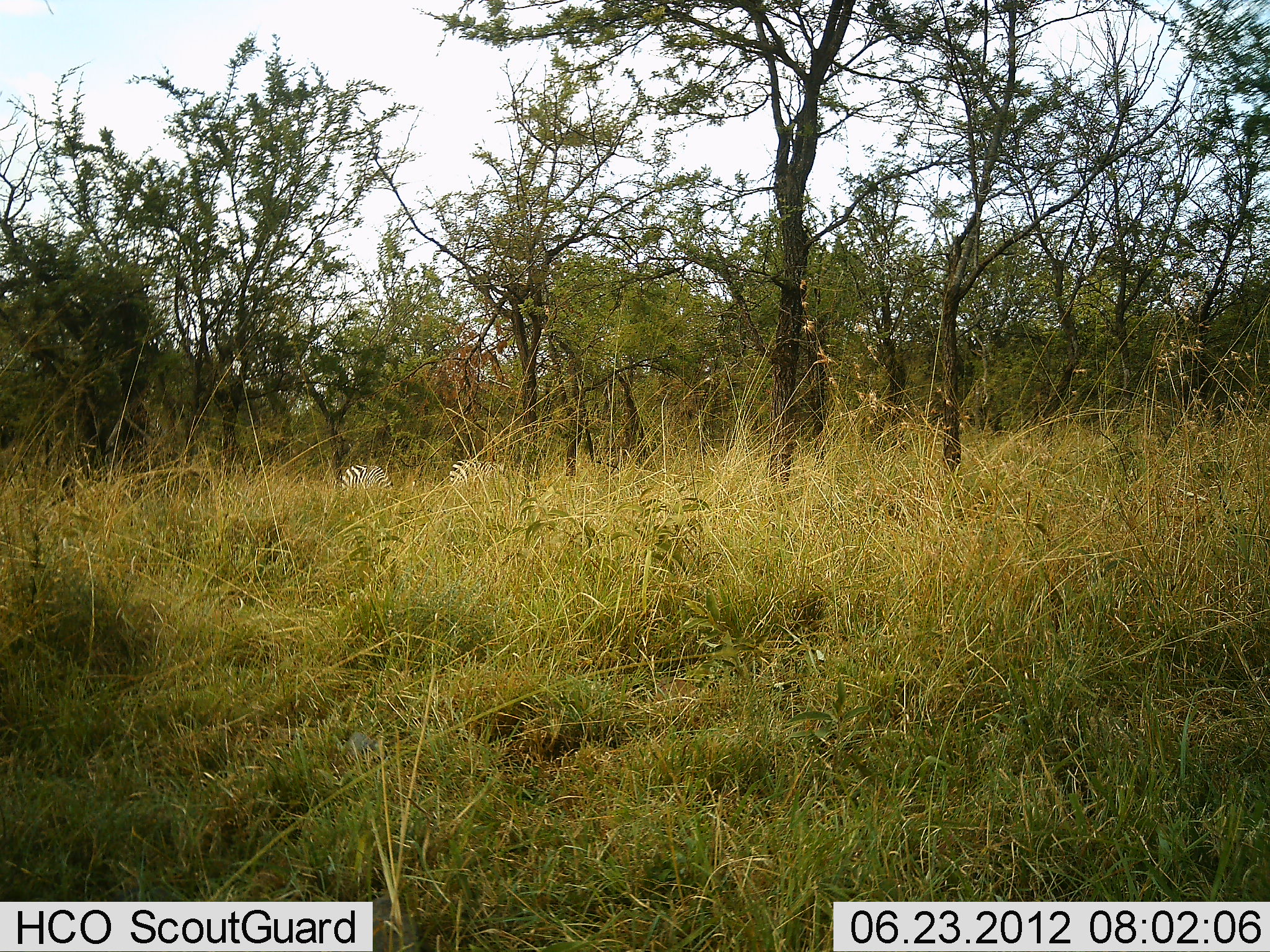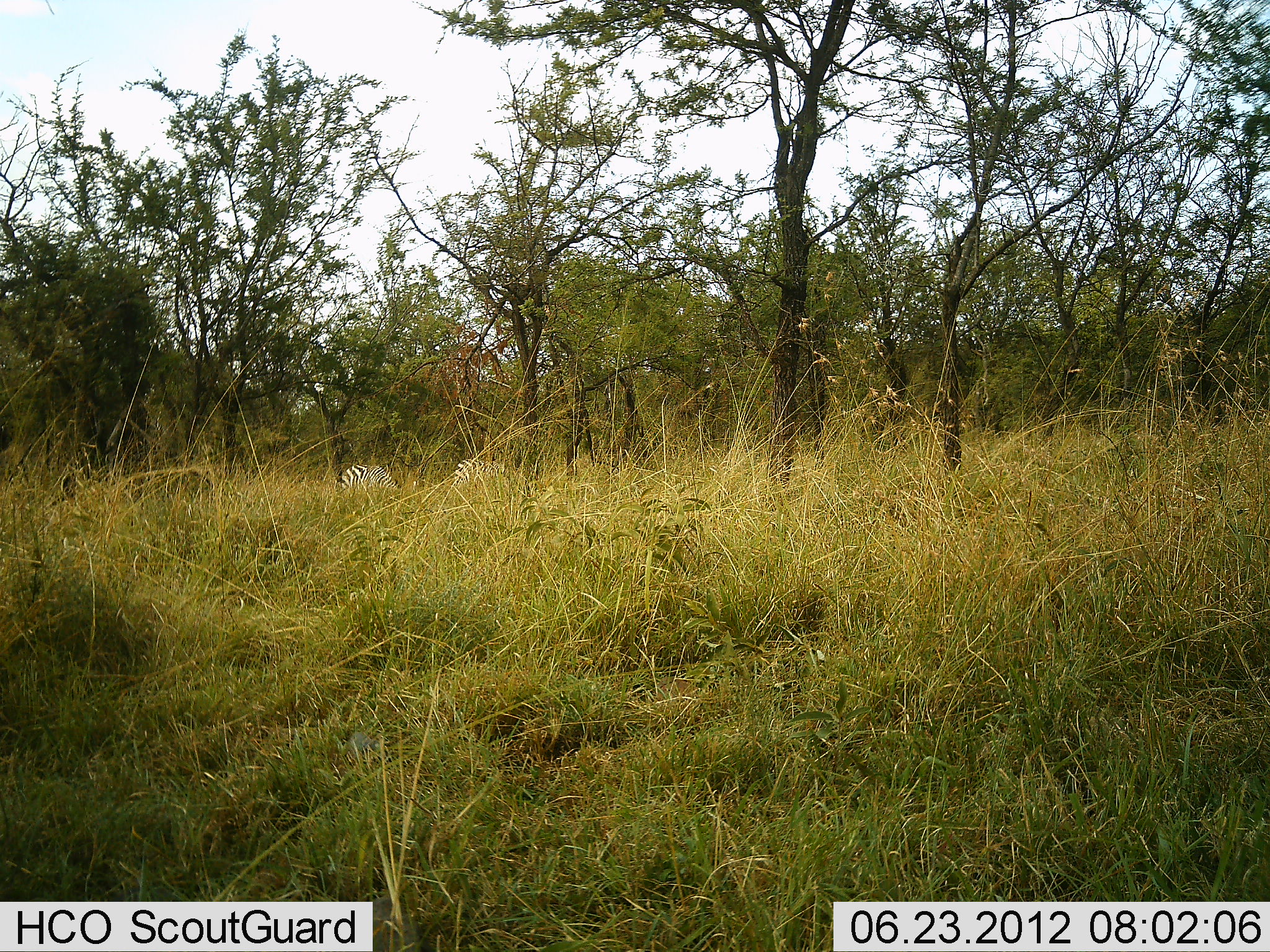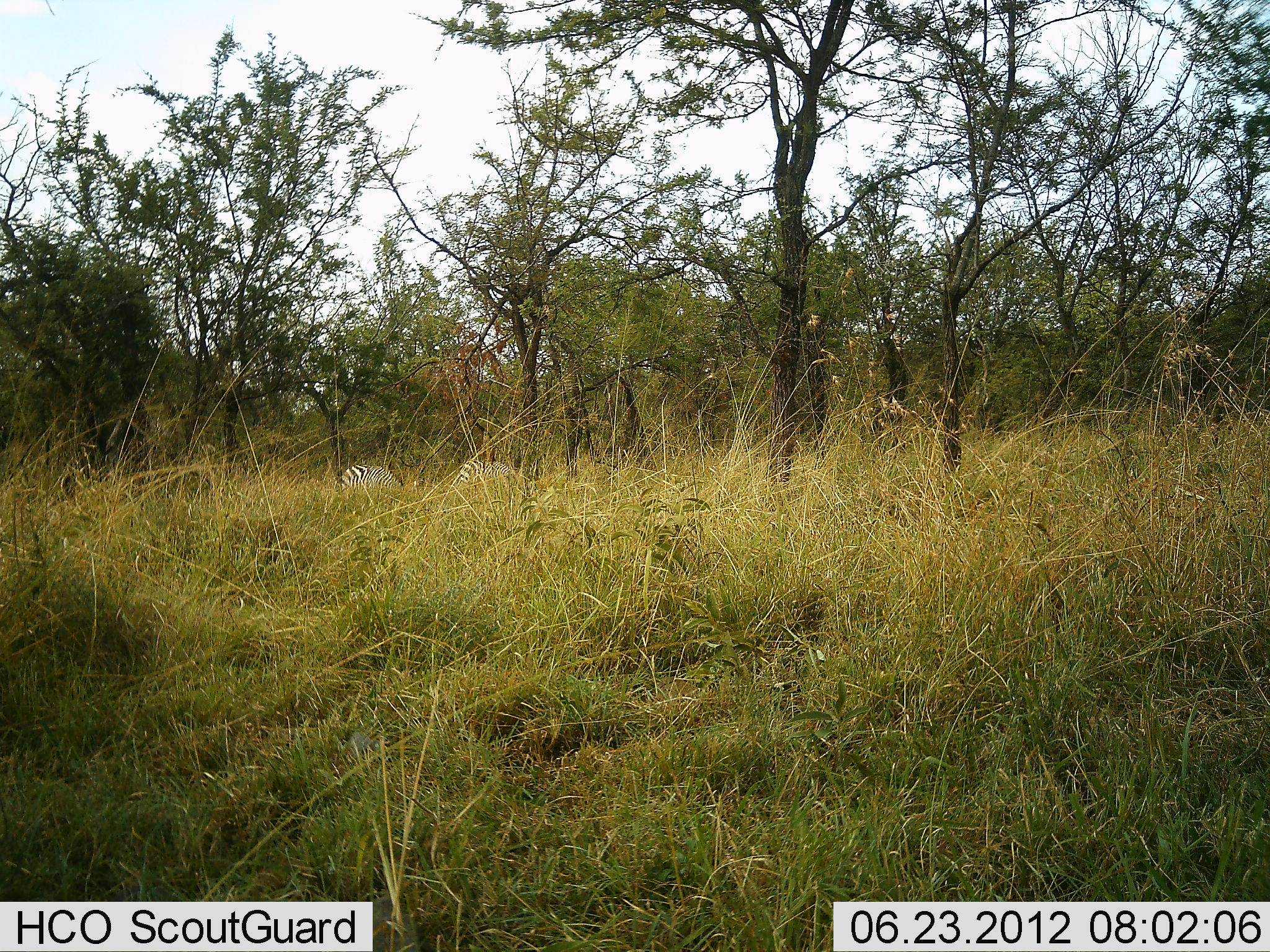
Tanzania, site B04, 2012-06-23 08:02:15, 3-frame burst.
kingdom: Animalia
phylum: Chordata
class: Mammalia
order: Perissodactyla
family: Equidae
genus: Equus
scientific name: Equus quagga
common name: plains zebra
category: zebra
Zebra (plains zebra) (Equus quagga), count 2. Behavior (volunteer vote fractions): standing 45%, resting 0%, moving 0%, interacting 0%. Young present (vote fraction): 0%. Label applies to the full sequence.